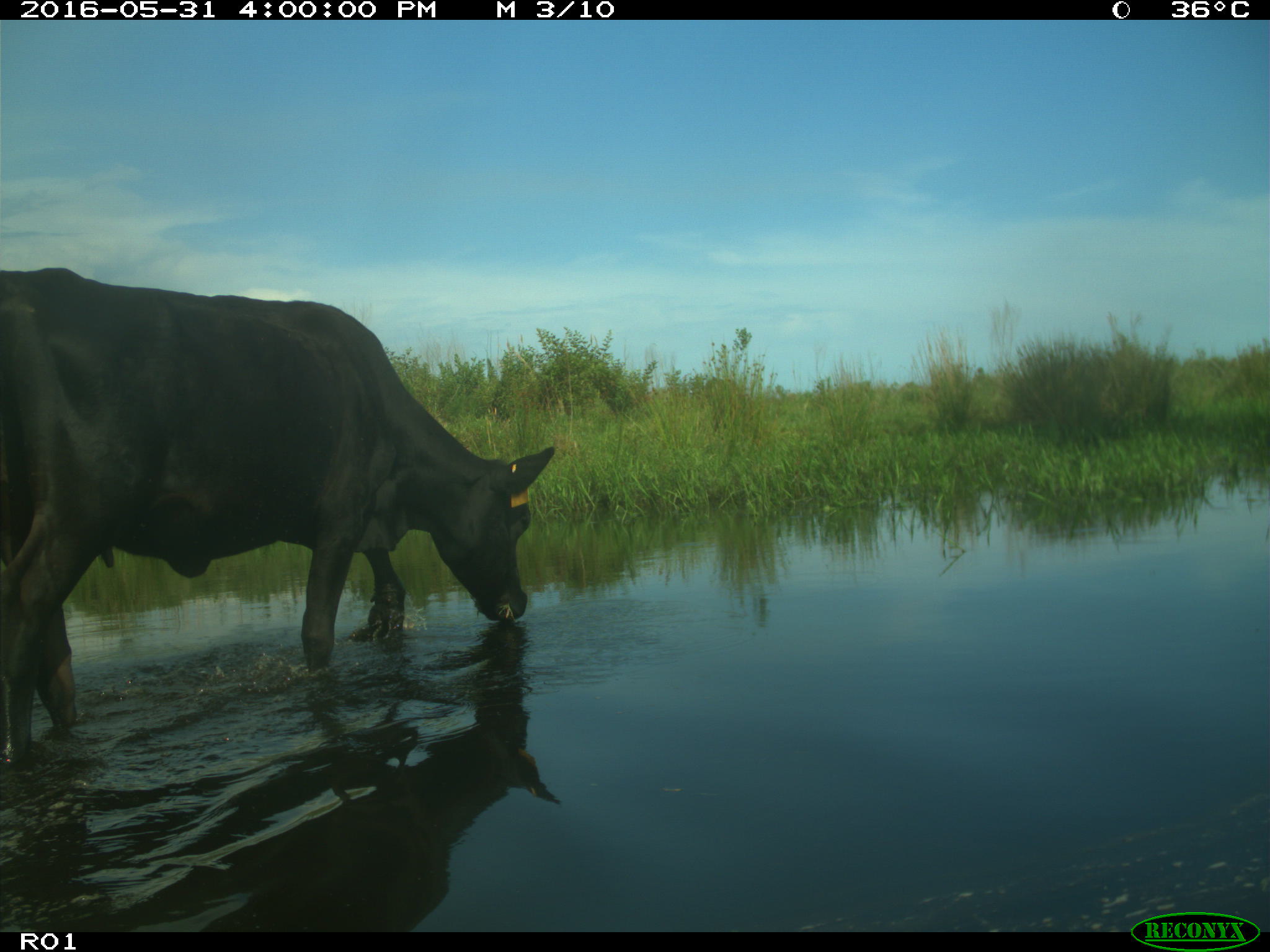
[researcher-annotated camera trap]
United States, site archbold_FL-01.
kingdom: Animalia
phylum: Chordata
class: Mammalia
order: Artiodactyla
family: Bovidae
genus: Bos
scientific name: Bos taurus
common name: domestic cow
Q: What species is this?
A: Bos taurus (domestic cow).